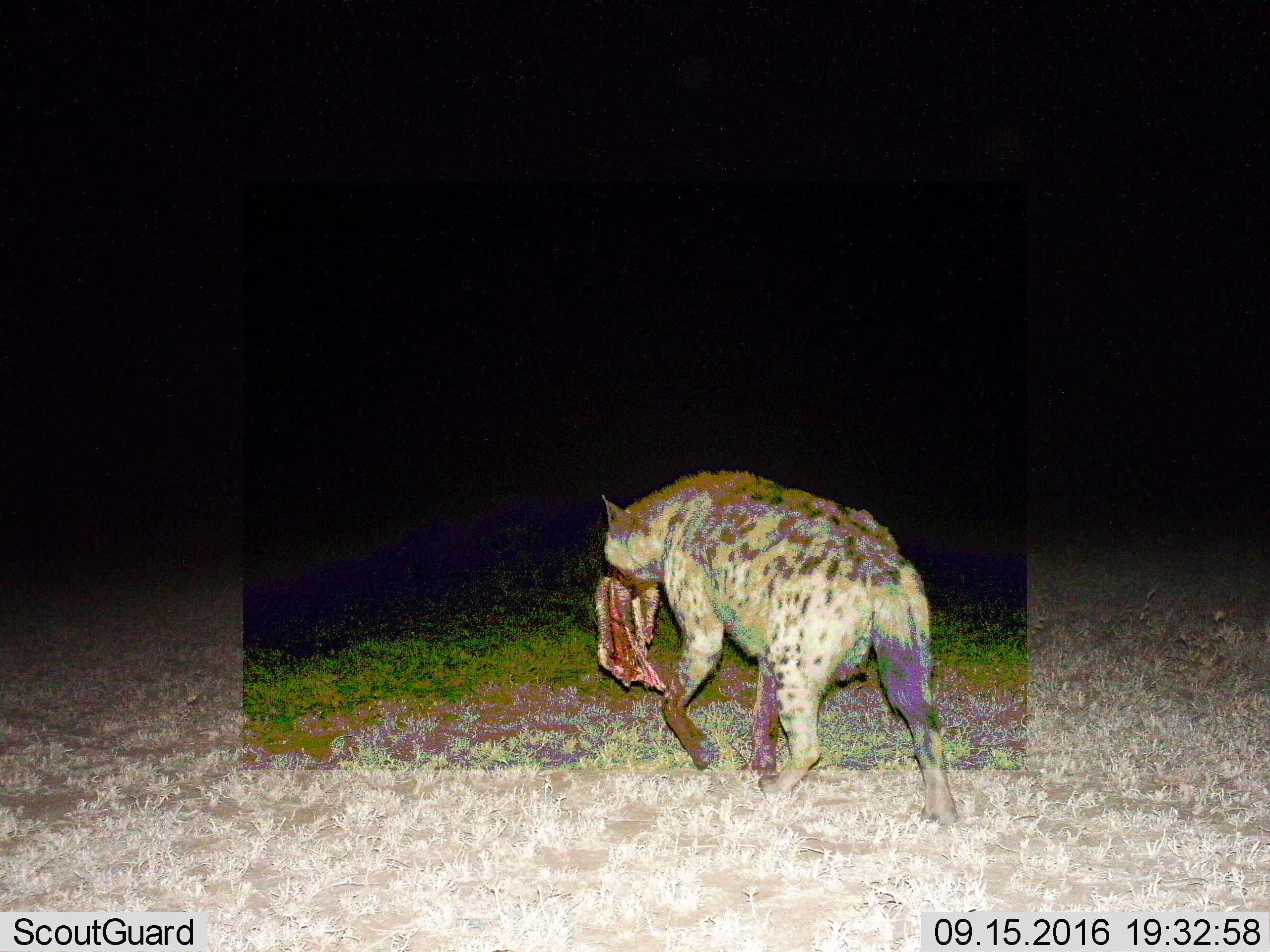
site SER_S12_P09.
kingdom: Animalia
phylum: Chordata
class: Mammalia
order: Carnivora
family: Hyaenidae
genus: Crocuta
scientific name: Crocuta crocuta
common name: spotted hyena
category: hyenaspotted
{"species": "hyenaspotted (spotted hyena) (Crocuta crocuta)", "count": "1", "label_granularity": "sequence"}